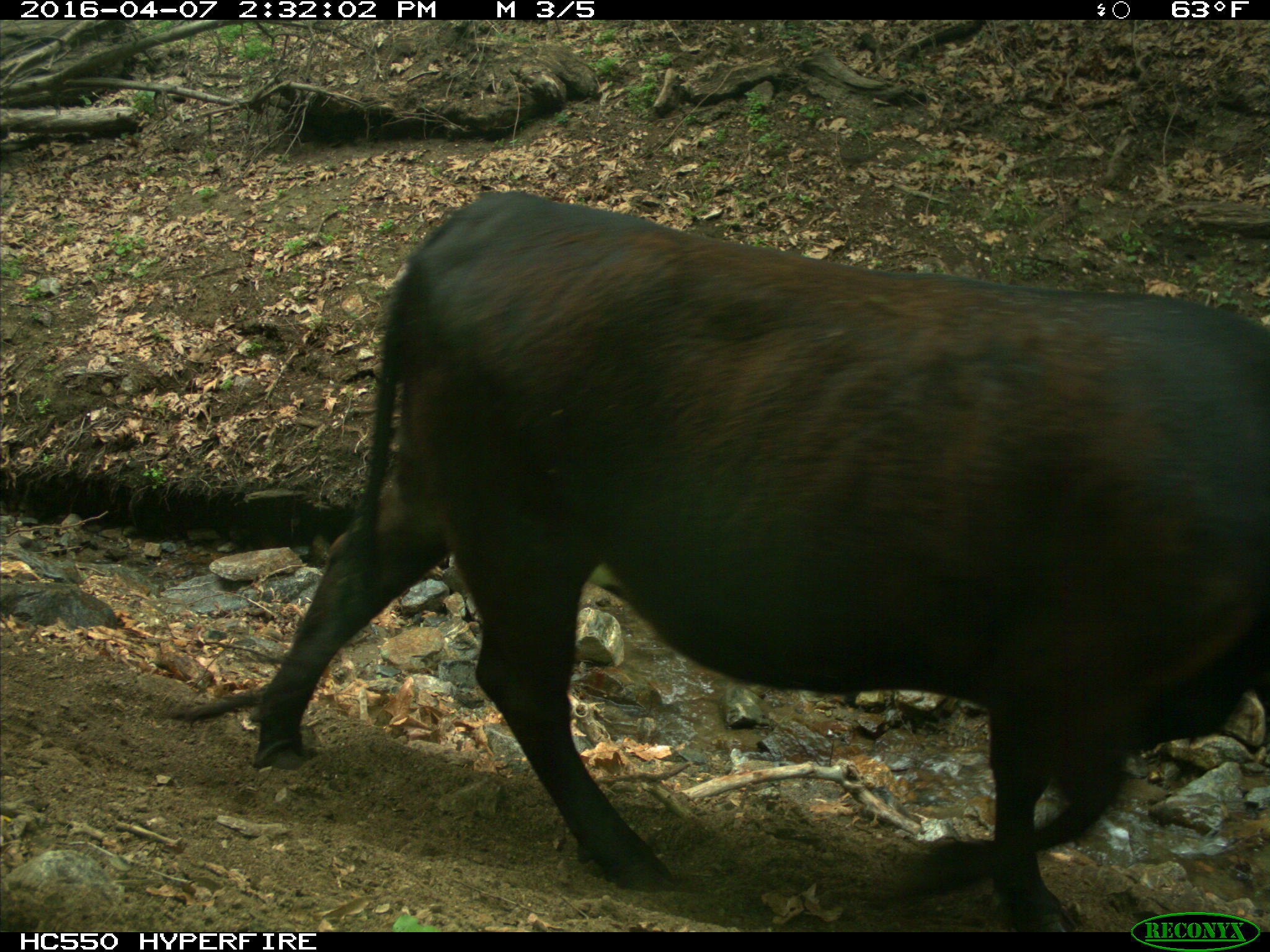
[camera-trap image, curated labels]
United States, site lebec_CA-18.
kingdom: Animalia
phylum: Chordata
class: Mammalia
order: Artiodactyla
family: Bovidae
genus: Bos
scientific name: Bos taurus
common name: domestic cow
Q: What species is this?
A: Bos taurus (domestic cow).